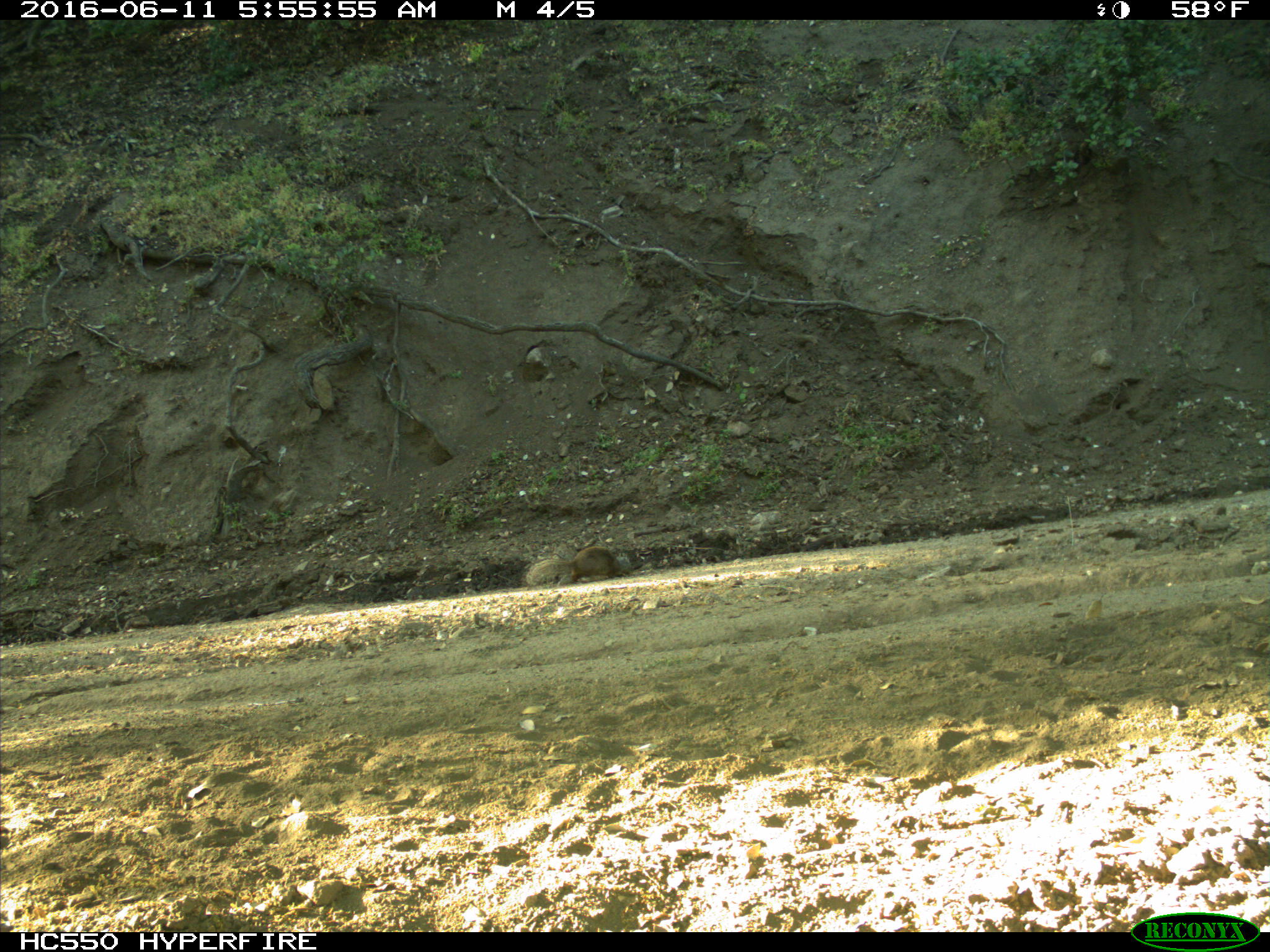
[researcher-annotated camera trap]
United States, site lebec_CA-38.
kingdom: Animalia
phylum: Chordata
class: Mammalia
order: Rodentia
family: Sciuridae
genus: Otospermophilus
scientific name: Otospermophilus beecheyi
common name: california ground squirrel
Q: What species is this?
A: Otospermophilus beecheyi (california ground squirrel).